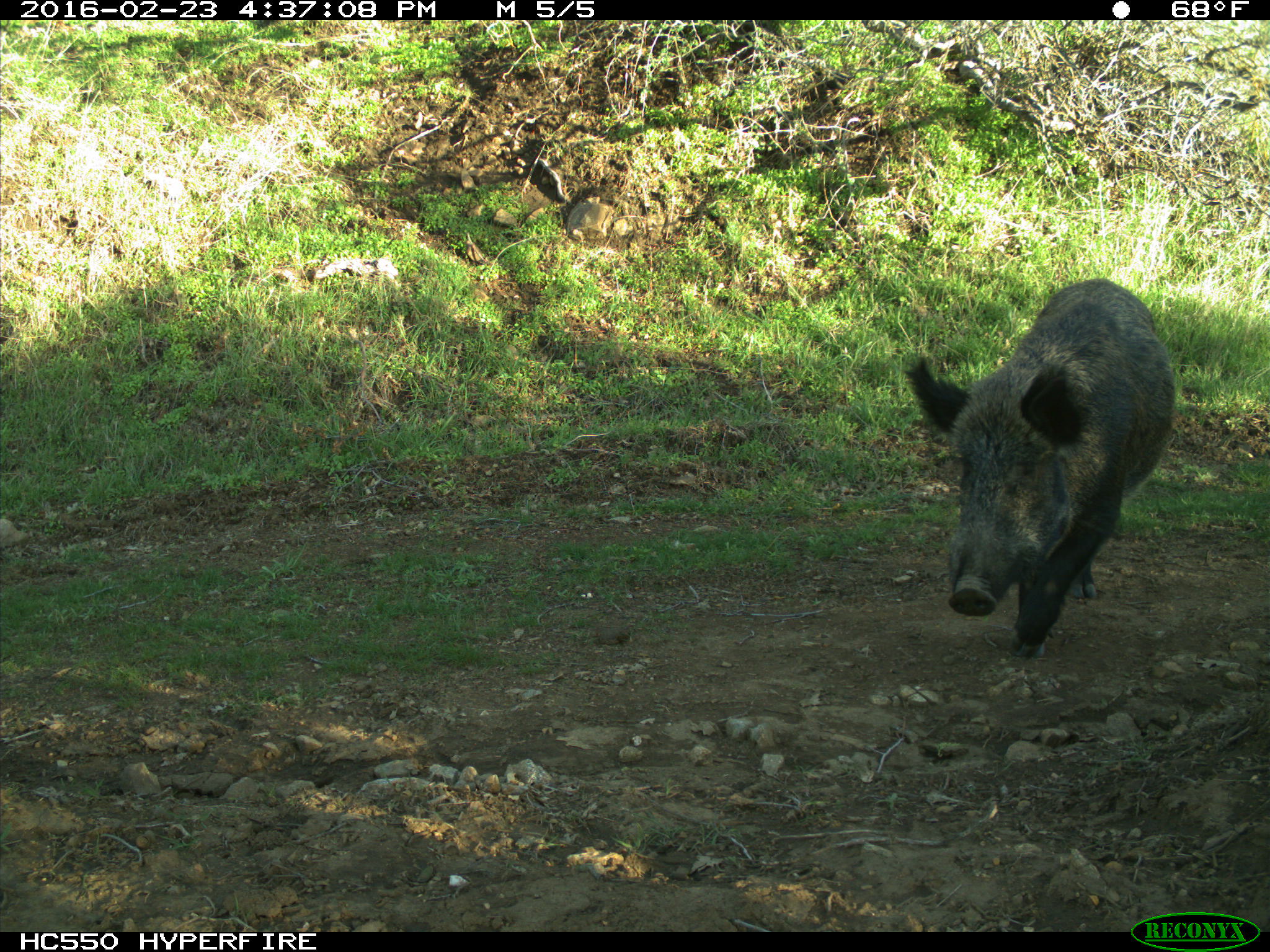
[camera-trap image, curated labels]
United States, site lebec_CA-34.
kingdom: Animalia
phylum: Chordata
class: Mammalia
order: Artiodactyla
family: Suidae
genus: Sus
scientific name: Sus scrofa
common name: wild boar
Sus scrofa (wild boar).